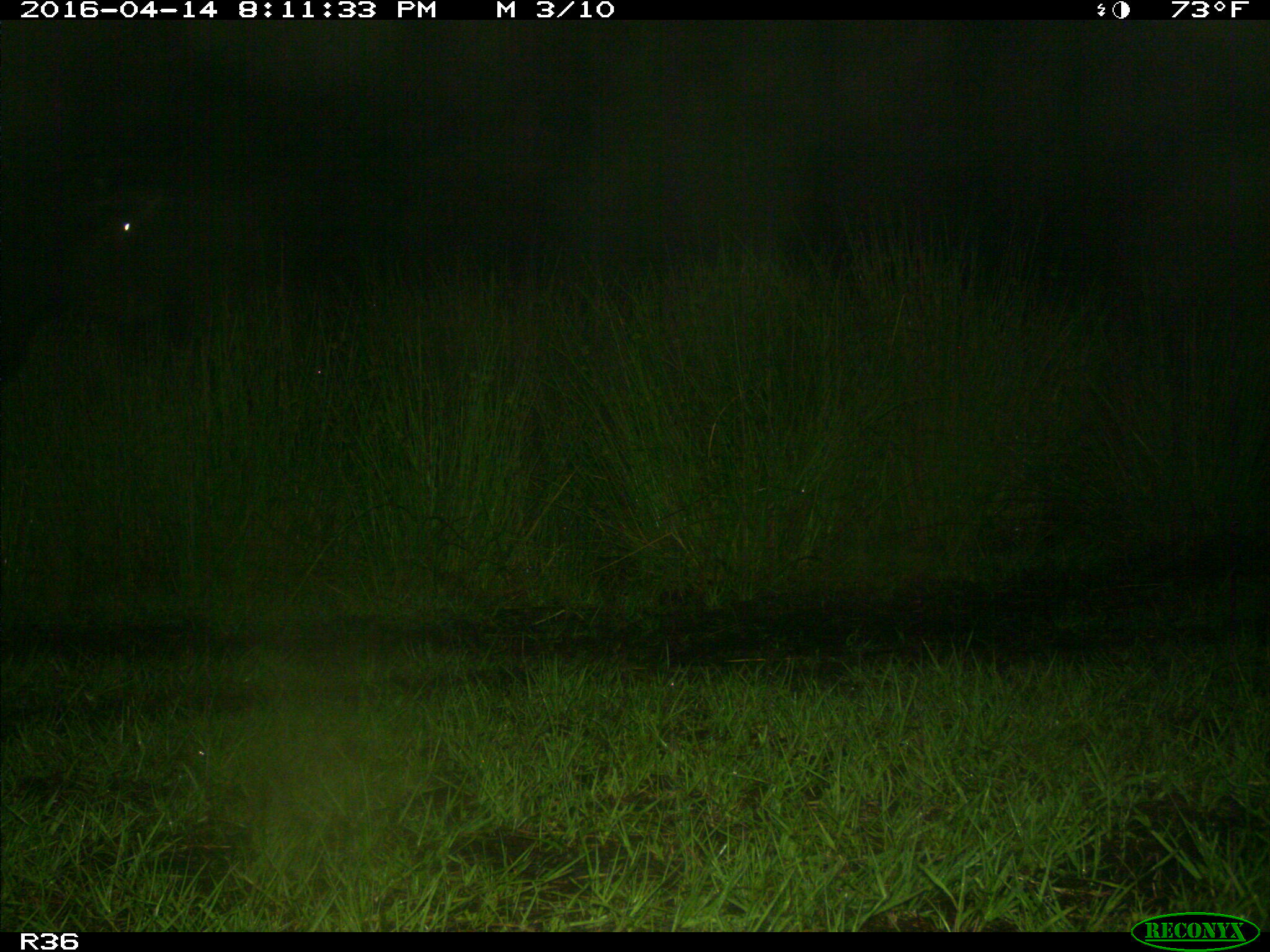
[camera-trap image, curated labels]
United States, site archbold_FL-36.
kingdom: Animalia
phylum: Chordata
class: Mammalia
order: Artiodactyla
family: Bovidae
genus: Bos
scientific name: Bos taurus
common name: domestic cow